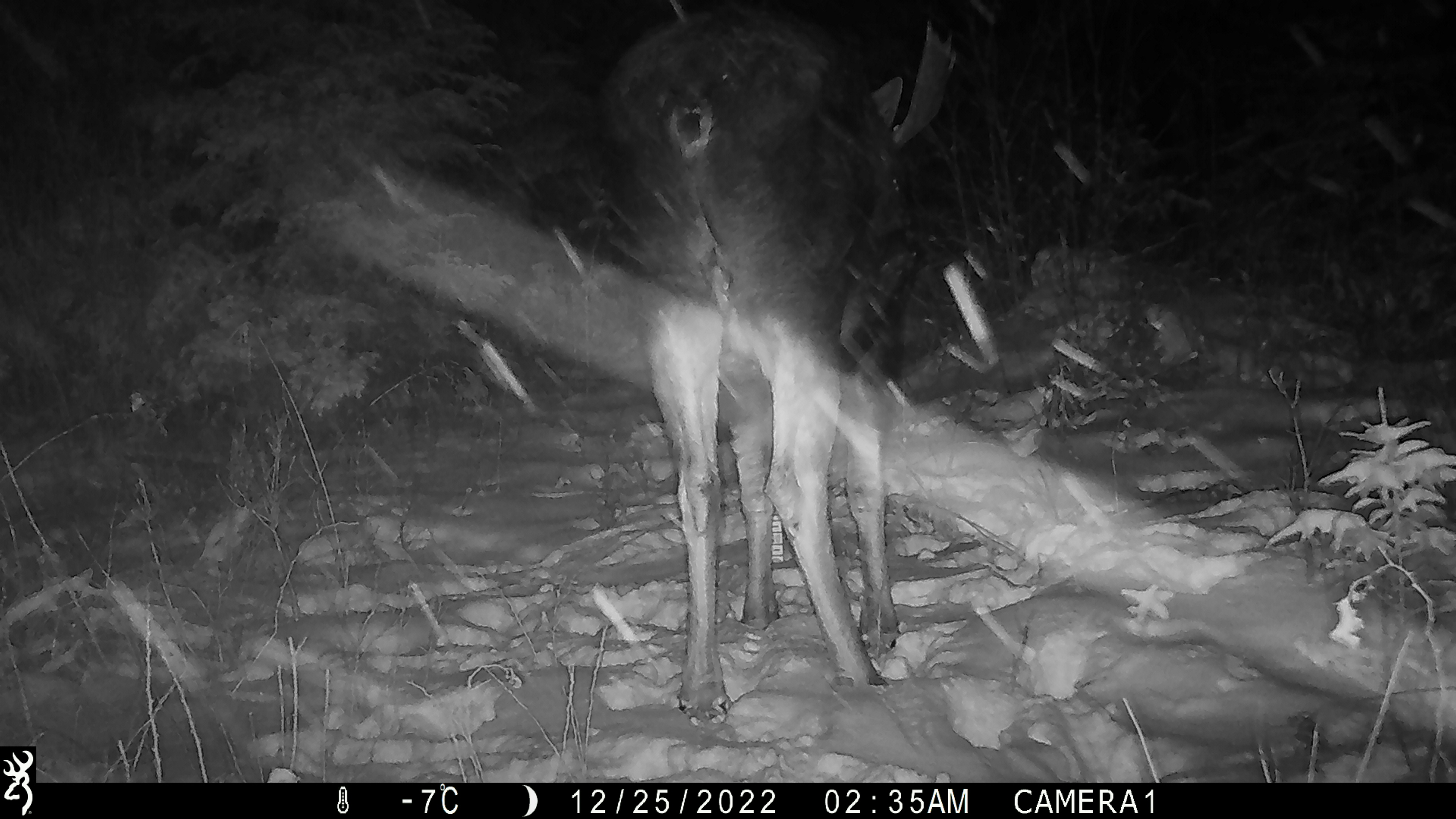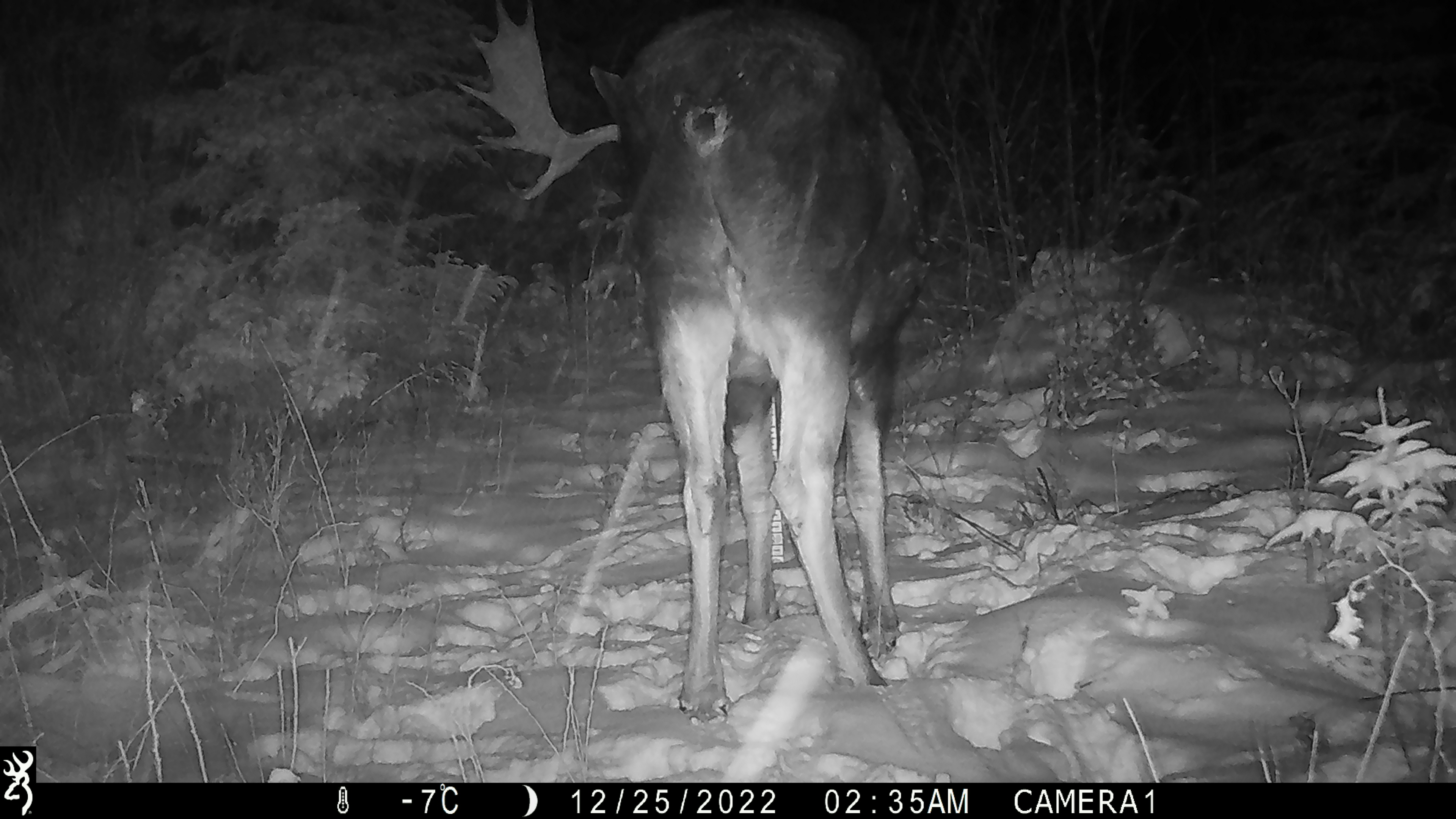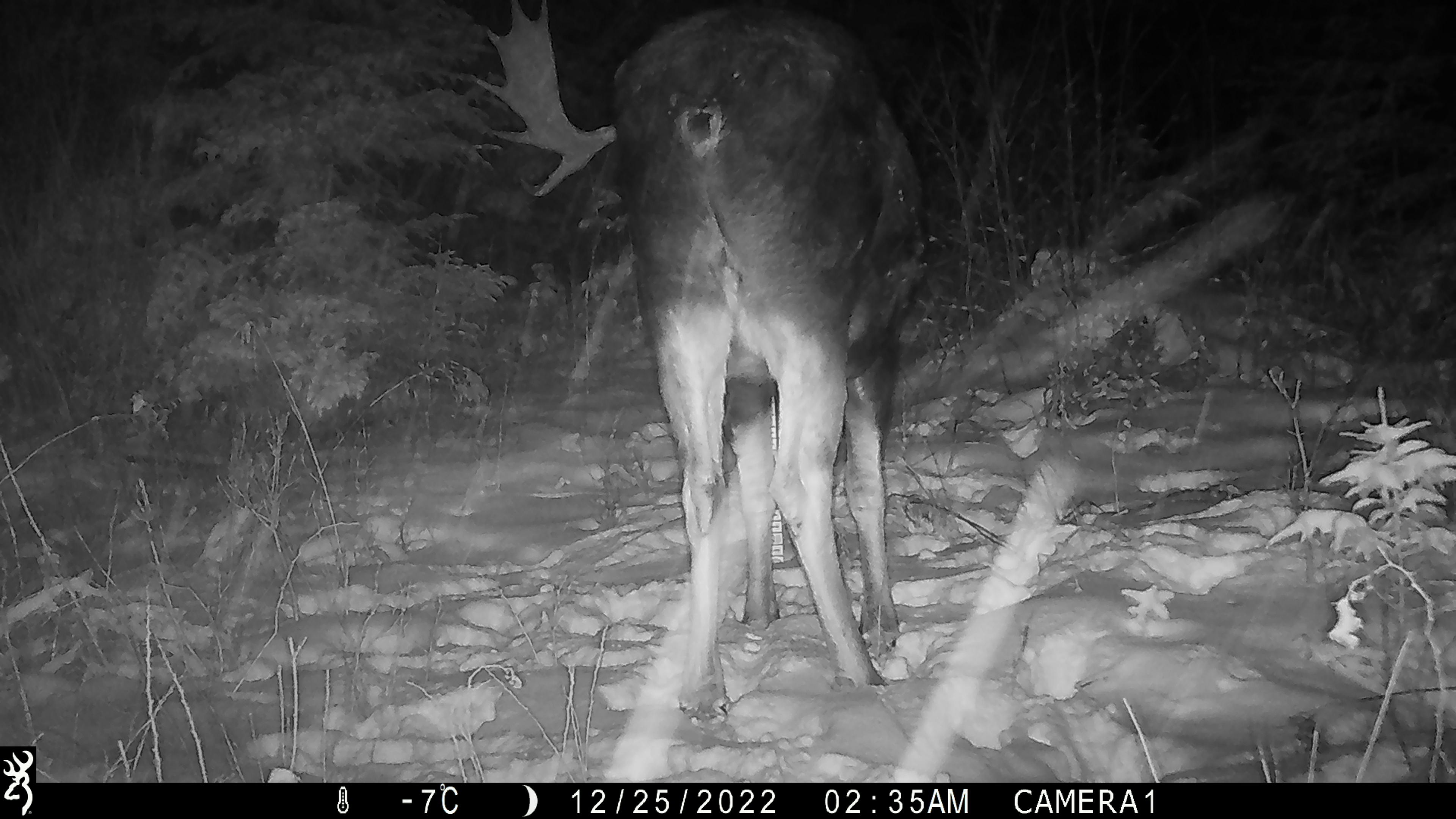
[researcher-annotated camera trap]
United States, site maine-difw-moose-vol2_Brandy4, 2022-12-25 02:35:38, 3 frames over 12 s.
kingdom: Animalia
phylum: Chordata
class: Mammalia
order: Artiodactyla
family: Cervidae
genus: Alces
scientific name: Alces alces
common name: moose